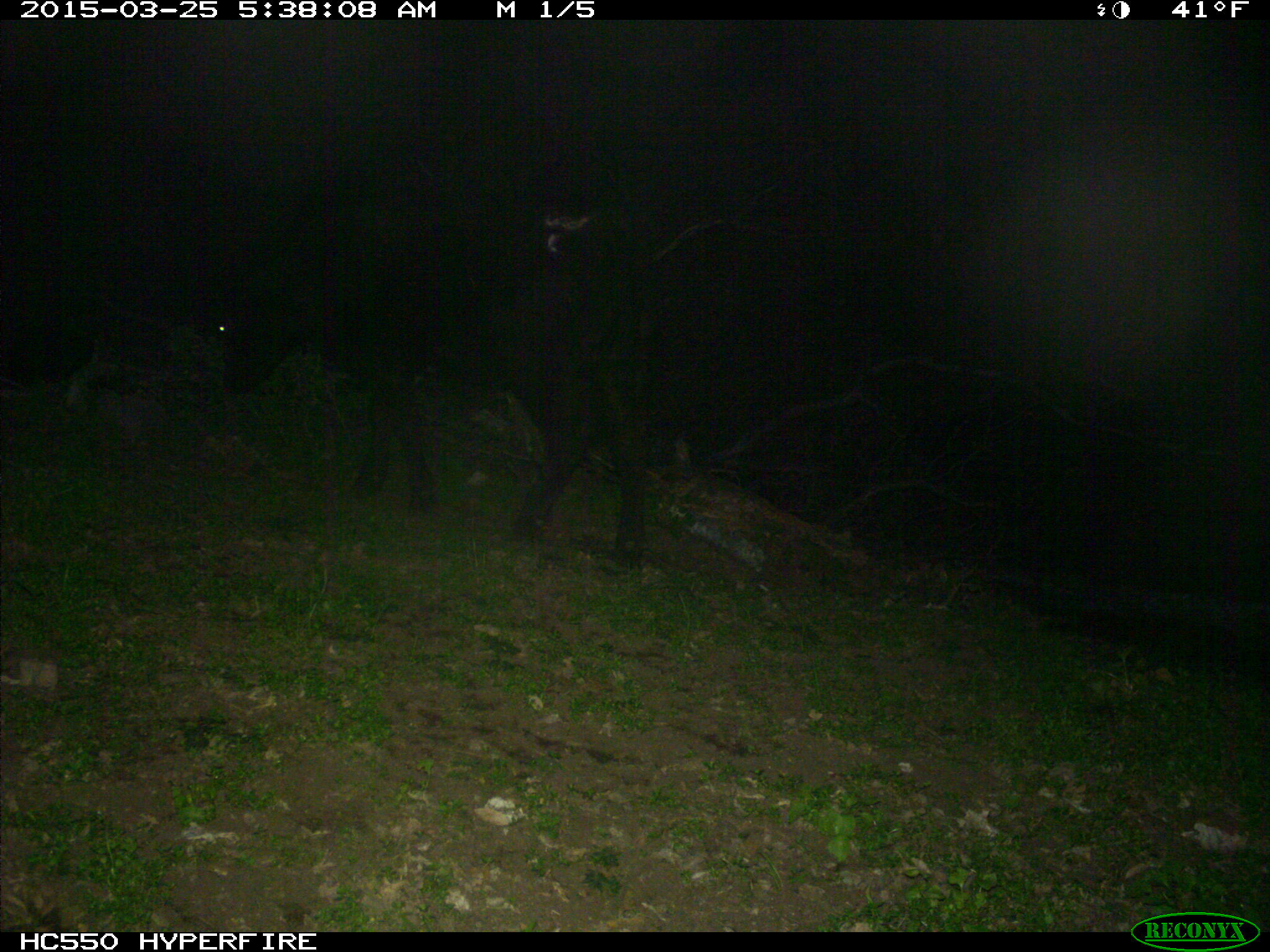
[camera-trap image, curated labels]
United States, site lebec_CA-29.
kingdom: Animalia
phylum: Chordata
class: Mammalia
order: Artiodactyla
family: Bovidae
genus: Bos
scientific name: Bos taurus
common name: domestic cow